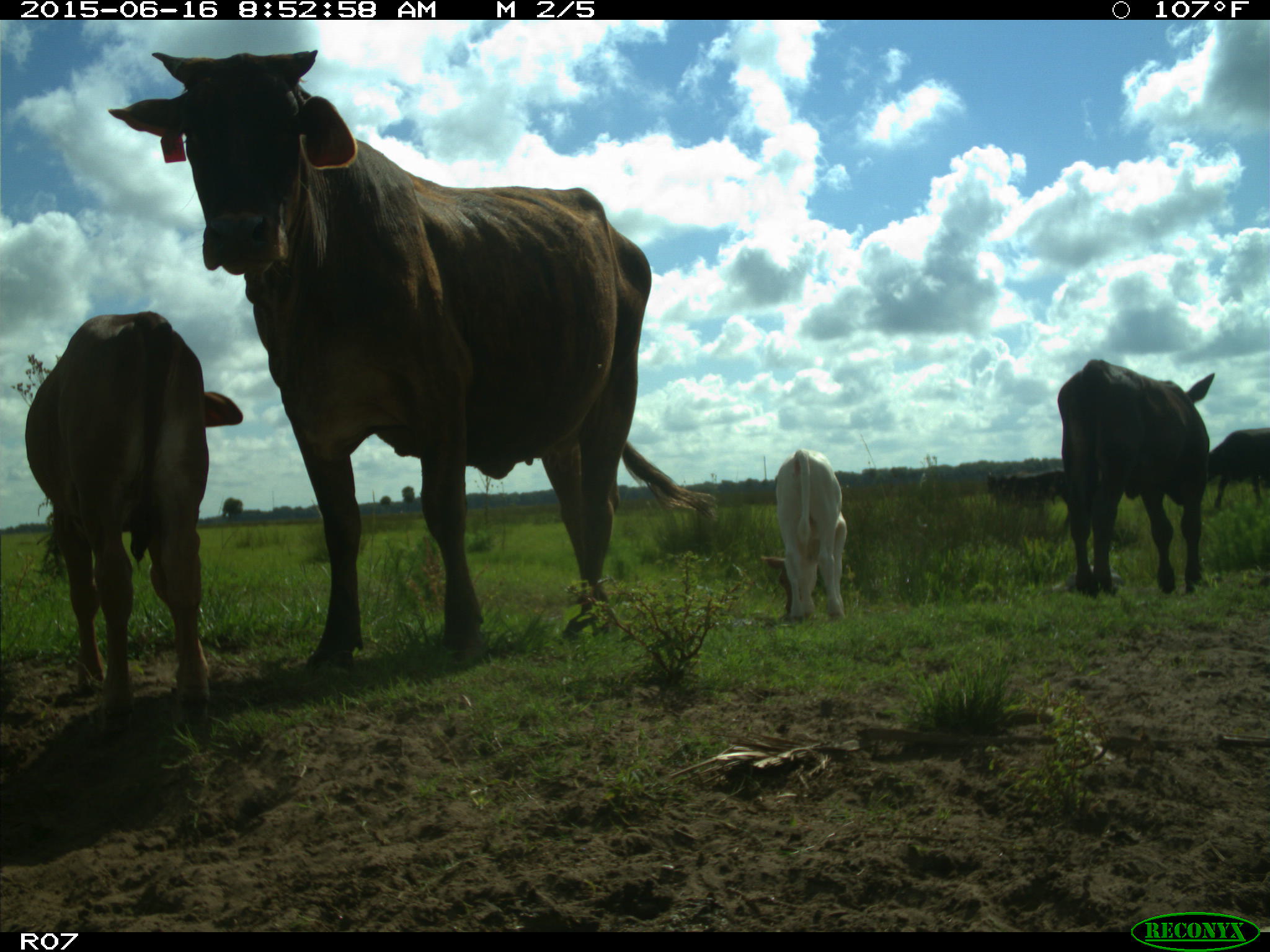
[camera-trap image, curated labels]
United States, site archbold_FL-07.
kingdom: Animalia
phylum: Chordata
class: Mammalia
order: Artiodactyla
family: Bovidae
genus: Bos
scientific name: Bos taurus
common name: domestic cow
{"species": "Bos taurus (domestic cow)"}